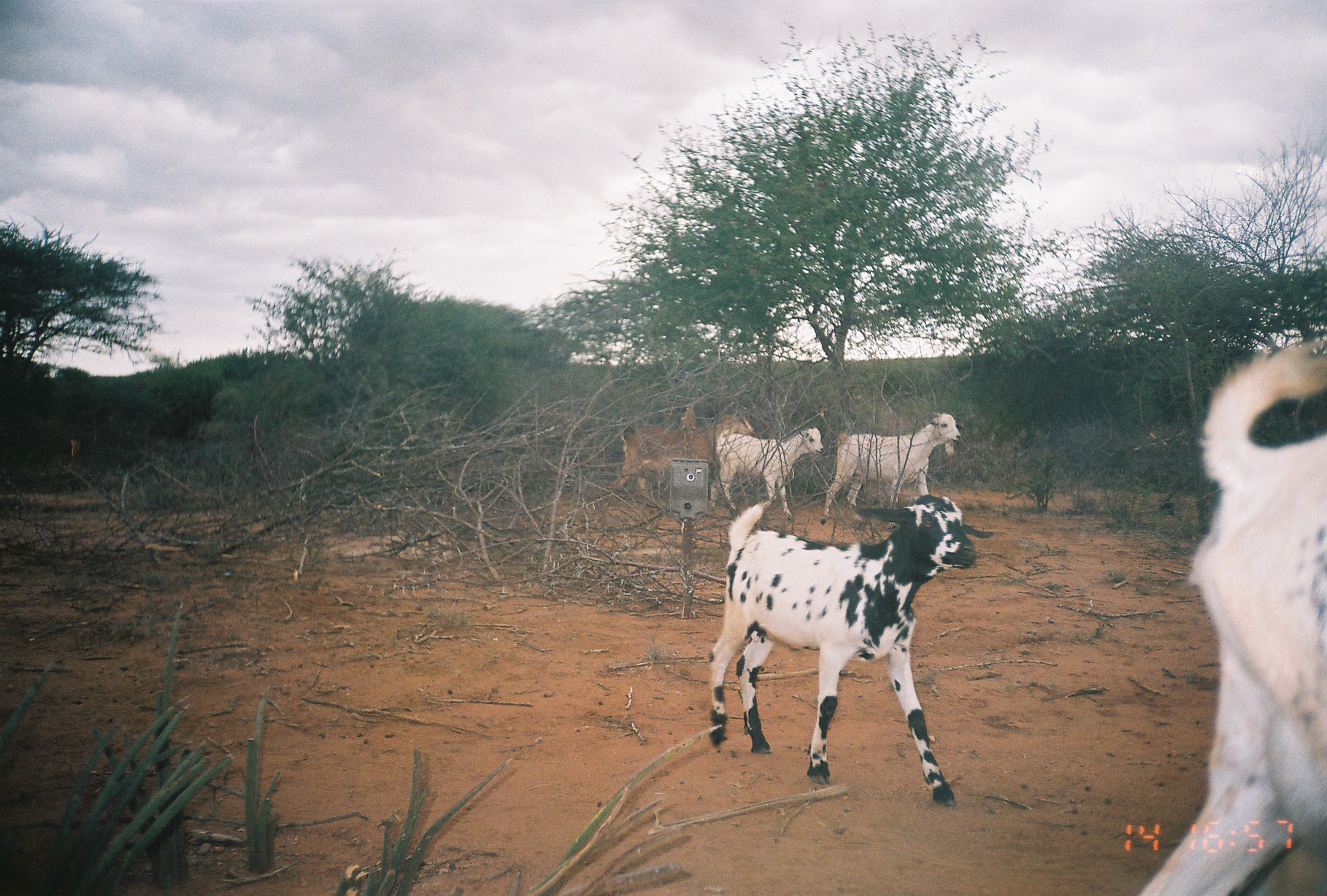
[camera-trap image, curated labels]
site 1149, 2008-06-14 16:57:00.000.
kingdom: Animalia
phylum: Chordata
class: Mammalia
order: Artiodactyla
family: Bovidae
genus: Capra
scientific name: Capra aegagrus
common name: wild goat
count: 6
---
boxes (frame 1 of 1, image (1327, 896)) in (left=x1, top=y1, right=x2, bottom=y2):
capra aegagrus: (left=1131, top=331, right=1324, bottom=895); (left=706, top=491, right=995, bottom=807); (left=821, top=411, right=967, bottom=517); (left=606, top=414, right=762, bottom=510); (left=708, top=426, right=825, bottom=522)